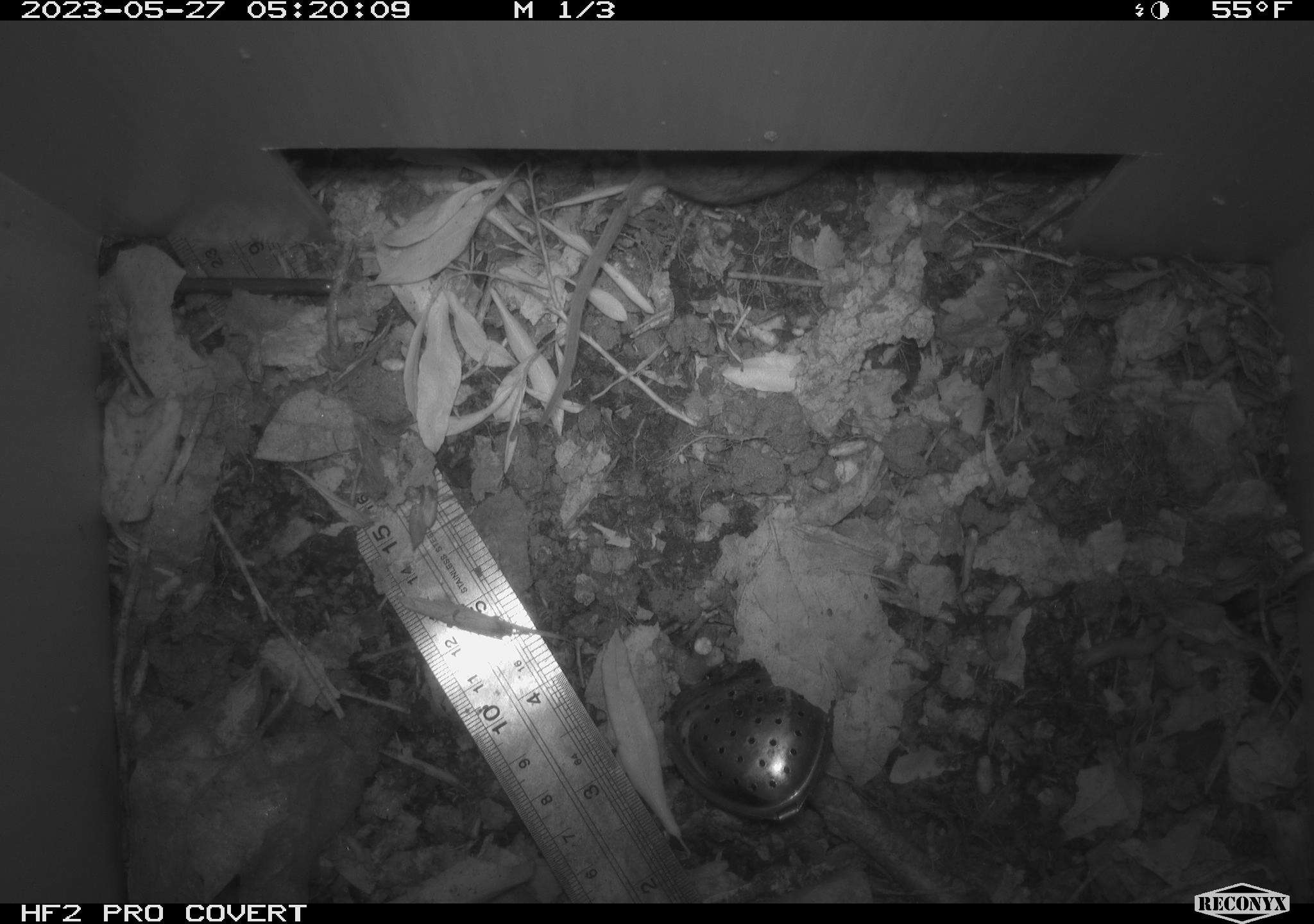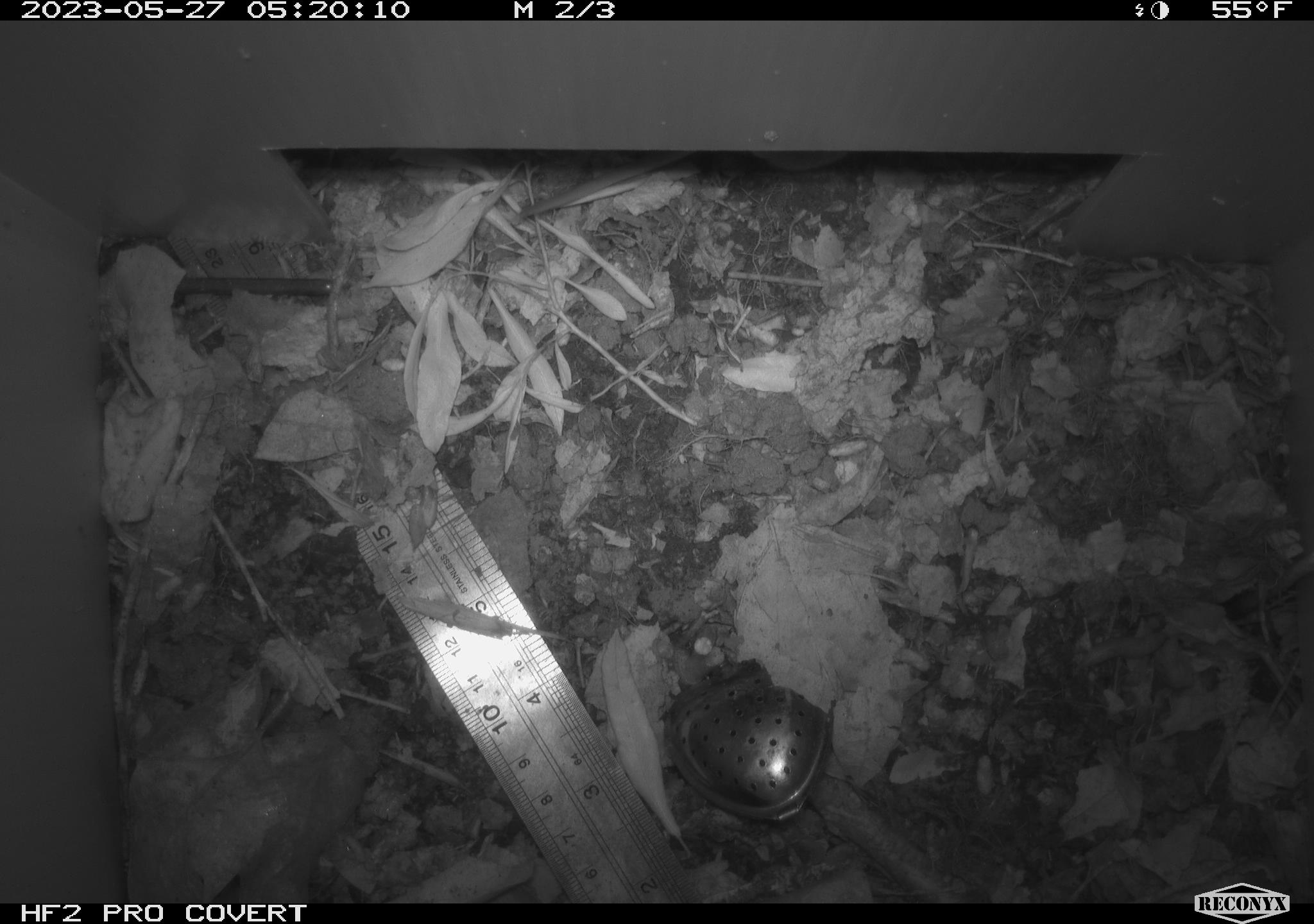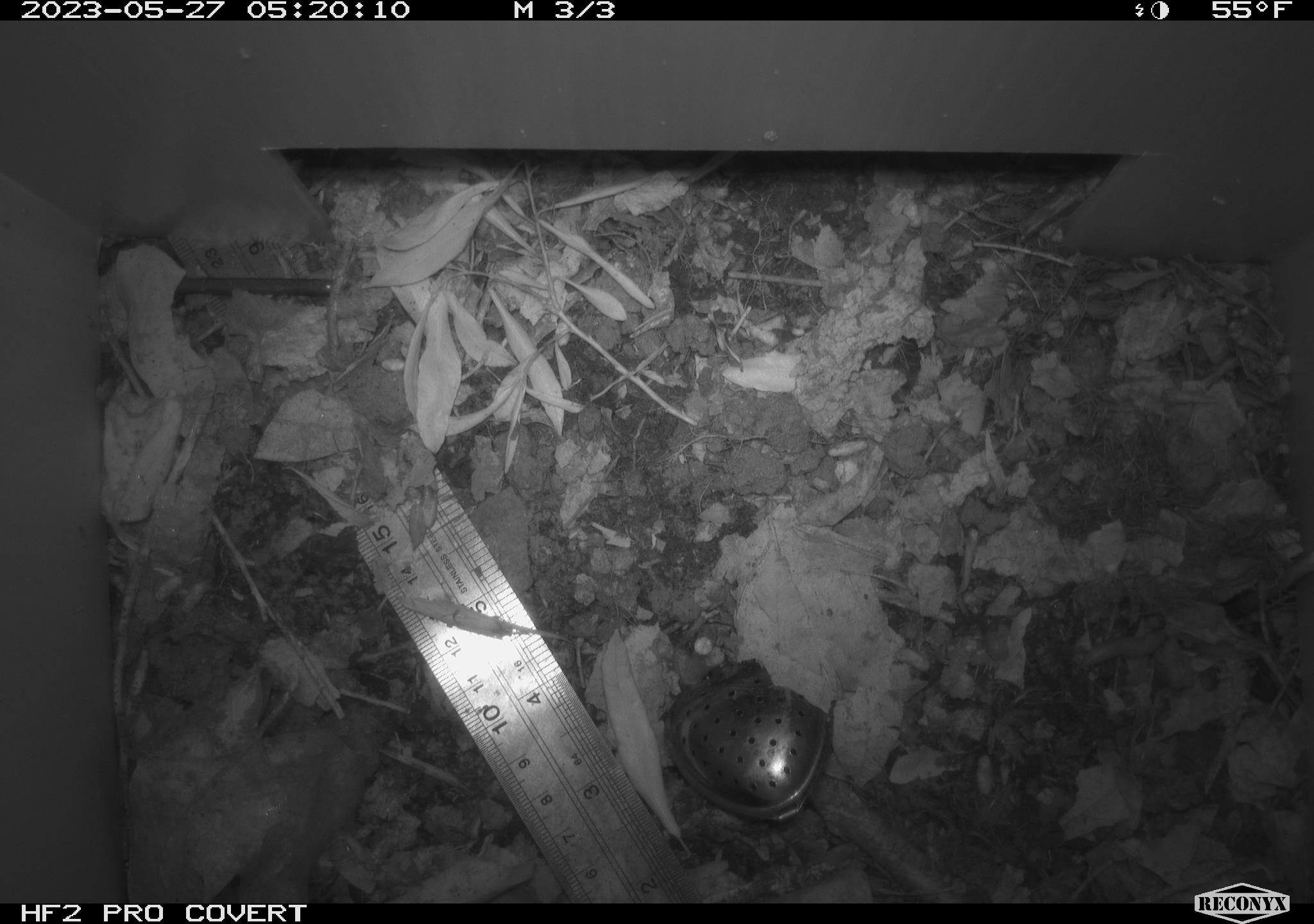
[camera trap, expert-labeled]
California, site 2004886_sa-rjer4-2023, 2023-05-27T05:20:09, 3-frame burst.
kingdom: Animalia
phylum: Chordata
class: Mammalia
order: Rodentia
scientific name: Rodentia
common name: mouse species